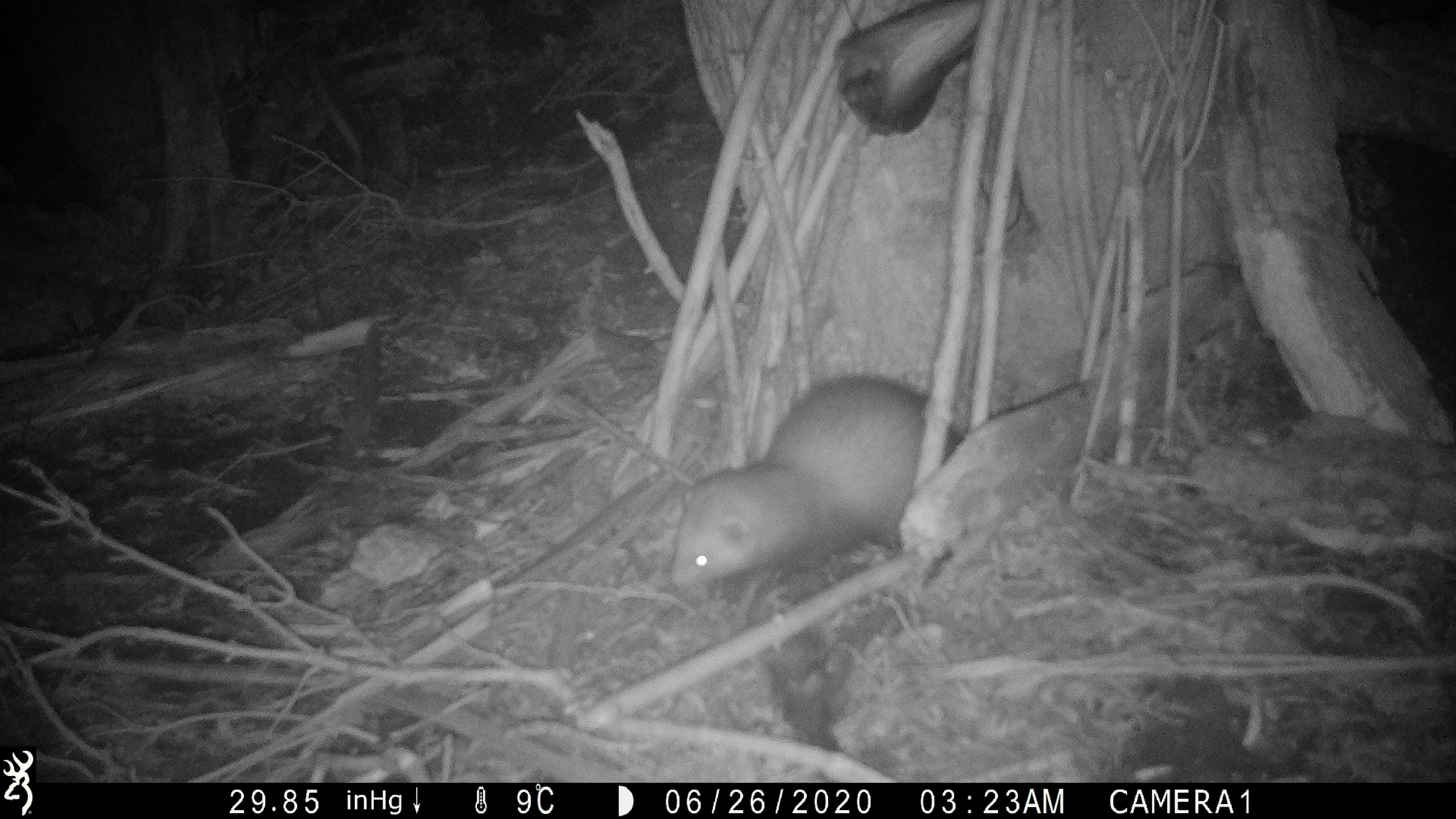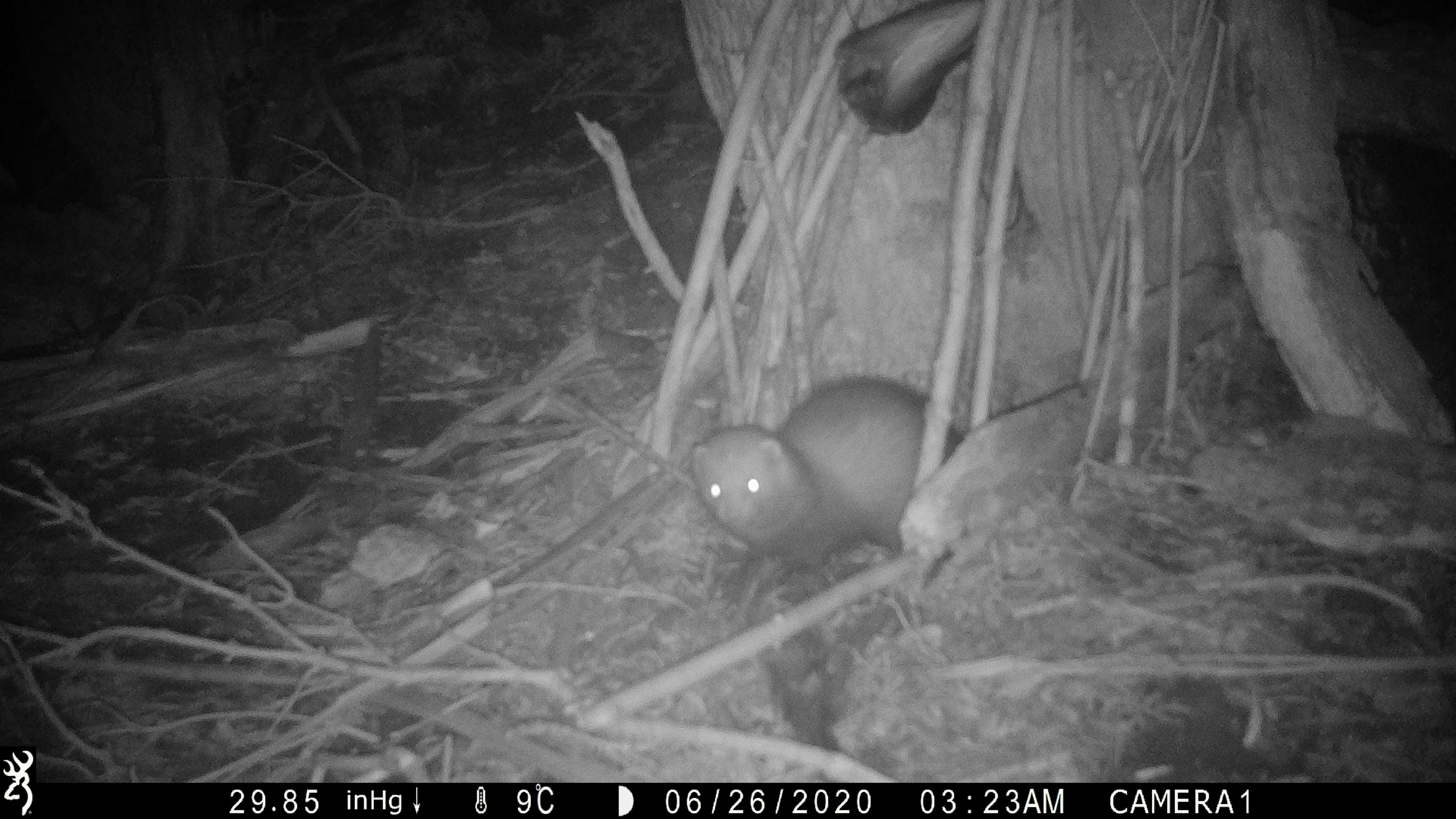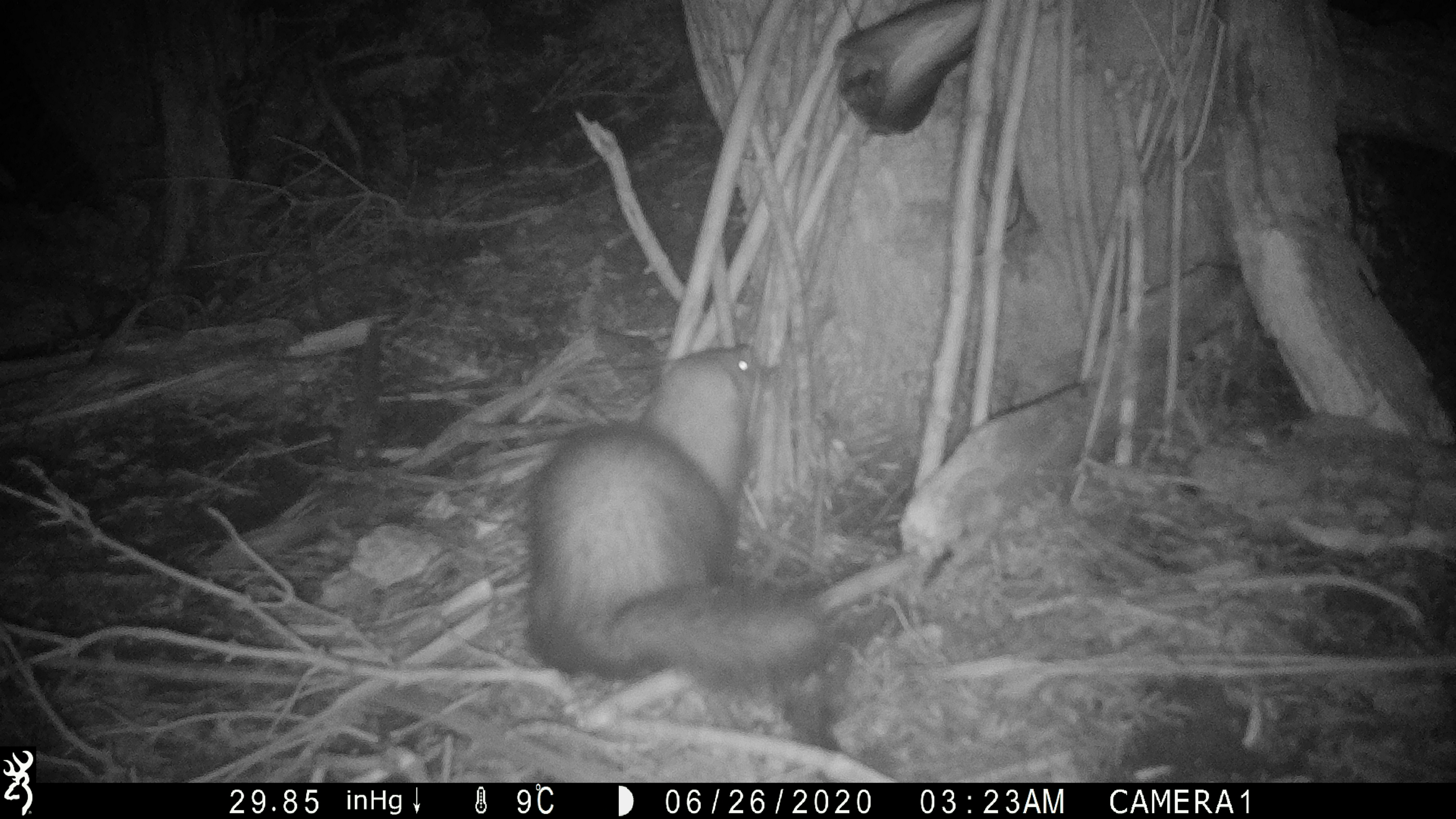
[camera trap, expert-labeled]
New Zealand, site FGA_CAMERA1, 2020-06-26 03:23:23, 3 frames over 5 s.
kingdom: Animalia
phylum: Chordata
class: Mammalia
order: Carnivora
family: Mustelidae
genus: Mustela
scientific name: Mustela furo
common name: ferret